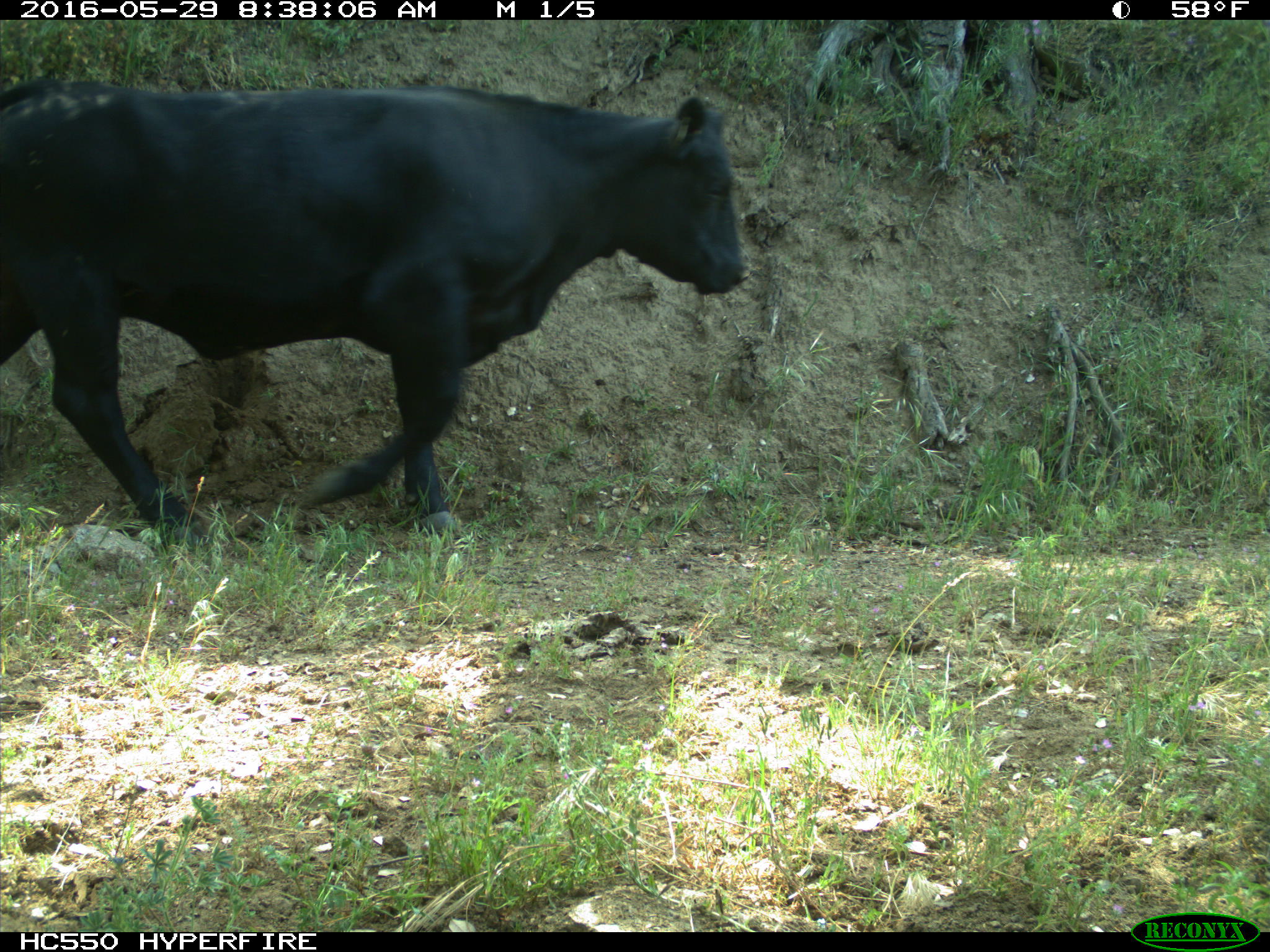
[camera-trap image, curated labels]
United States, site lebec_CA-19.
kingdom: Animalia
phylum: Chordata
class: Mammalia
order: Artiodactyla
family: Bovidae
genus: Bos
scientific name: Bos taurus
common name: domestic cow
Bos taurus (domestic cow).